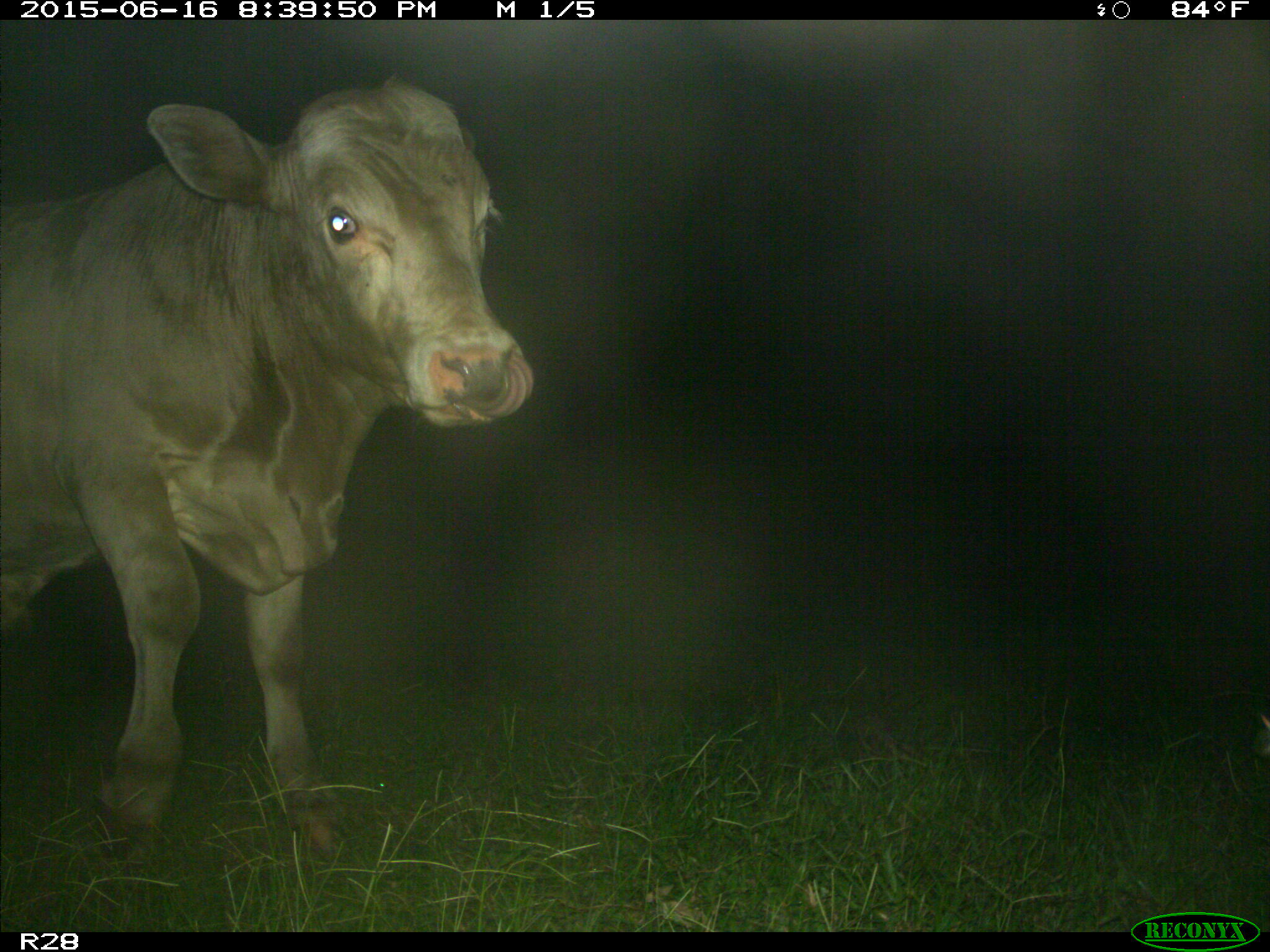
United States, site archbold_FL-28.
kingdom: Animalia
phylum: Chordata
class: Mammalia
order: Artiodactyla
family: Bovidae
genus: Bos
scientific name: Bos taurus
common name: domestic cow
Bos taurus (domestic cow).